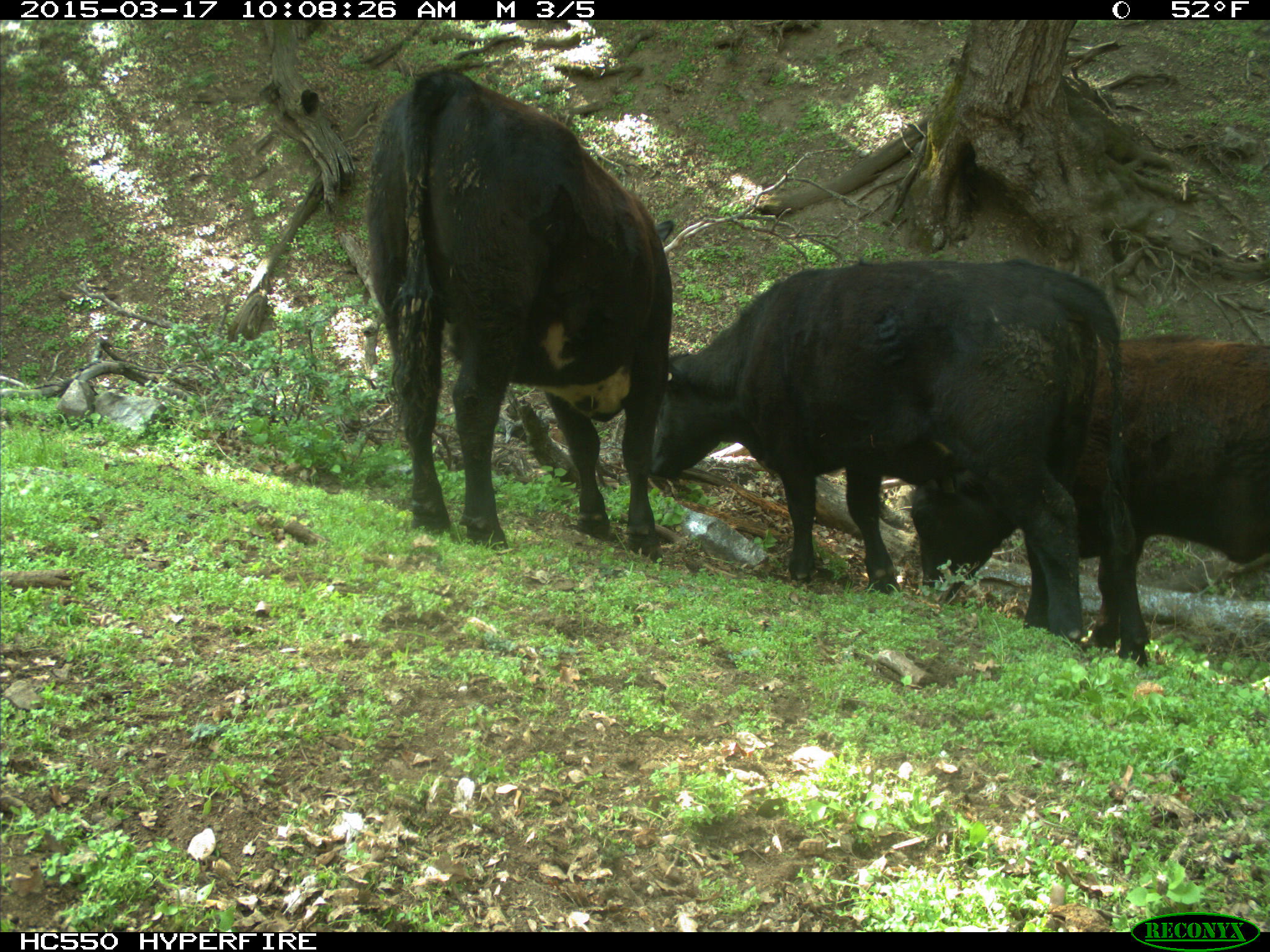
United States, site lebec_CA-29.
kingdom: Animalia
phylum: Chordata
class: Mammalia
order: Artiodactyla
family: Bovidae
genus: Bos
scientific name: Bos taurus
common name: domestic cow